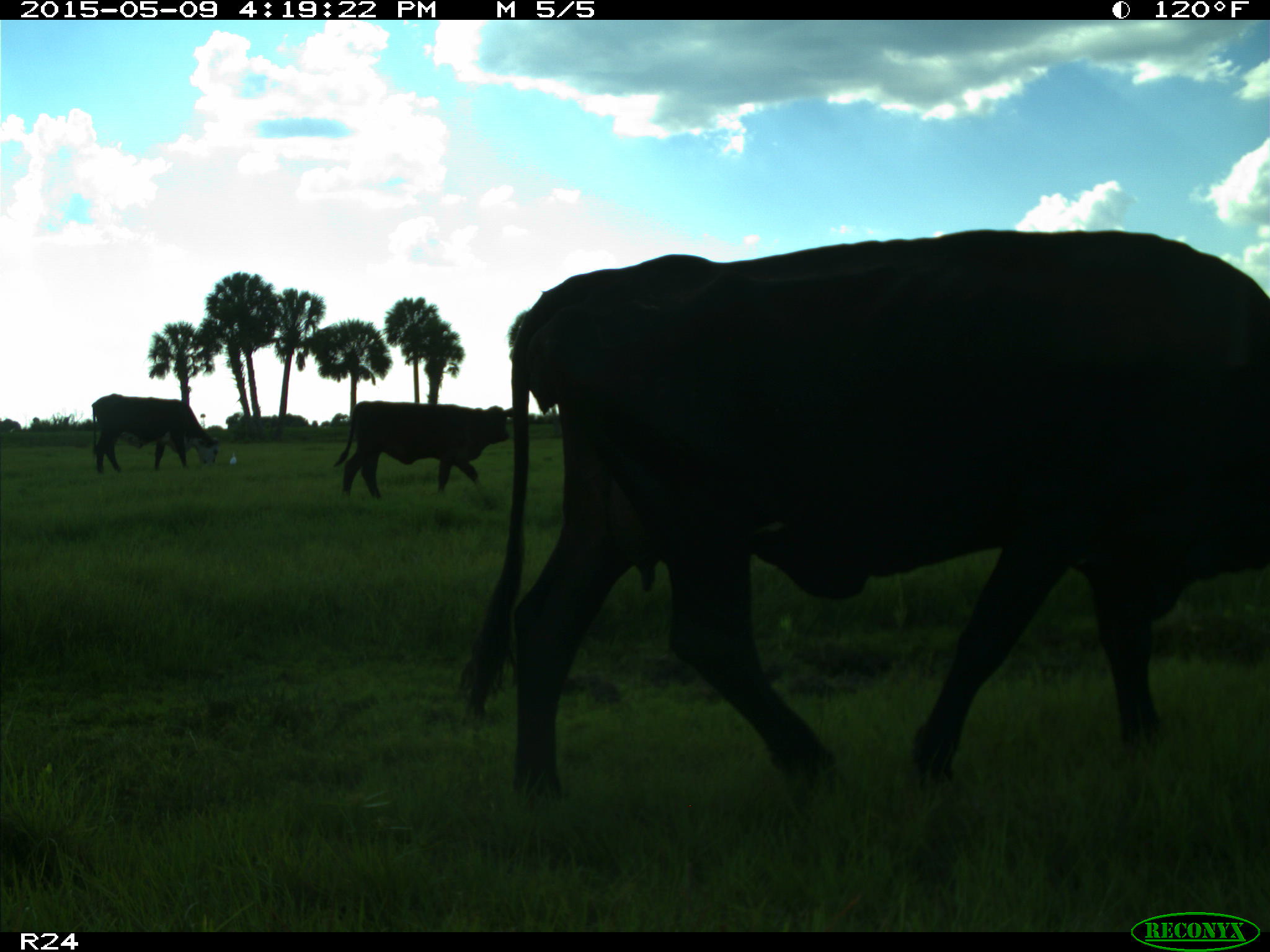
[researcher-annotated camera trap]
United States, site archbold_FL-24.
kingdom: Animalia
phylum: Chordata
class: Mammalia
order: Artiodactyla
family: Bovidae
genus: Bos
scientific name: Bos taurus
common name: domestic cow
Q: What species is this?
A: Bos taurus (domestic cow).